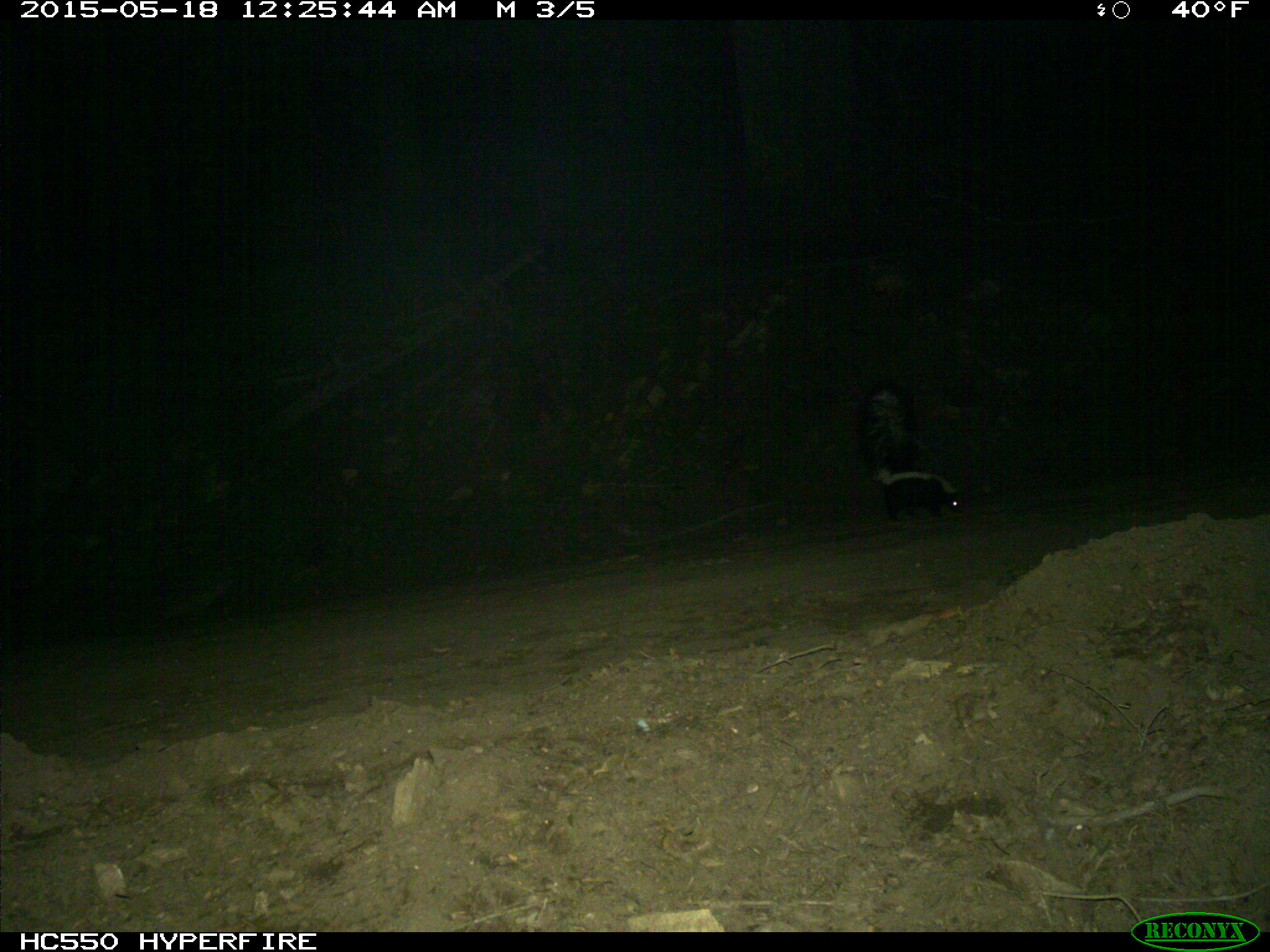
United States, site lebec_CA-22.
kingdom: Animalia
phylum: Chordata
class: Mammalia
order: Carnivora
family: Mephitidae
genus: Mephitis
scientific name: Mephitis mephitis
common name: striped skunk